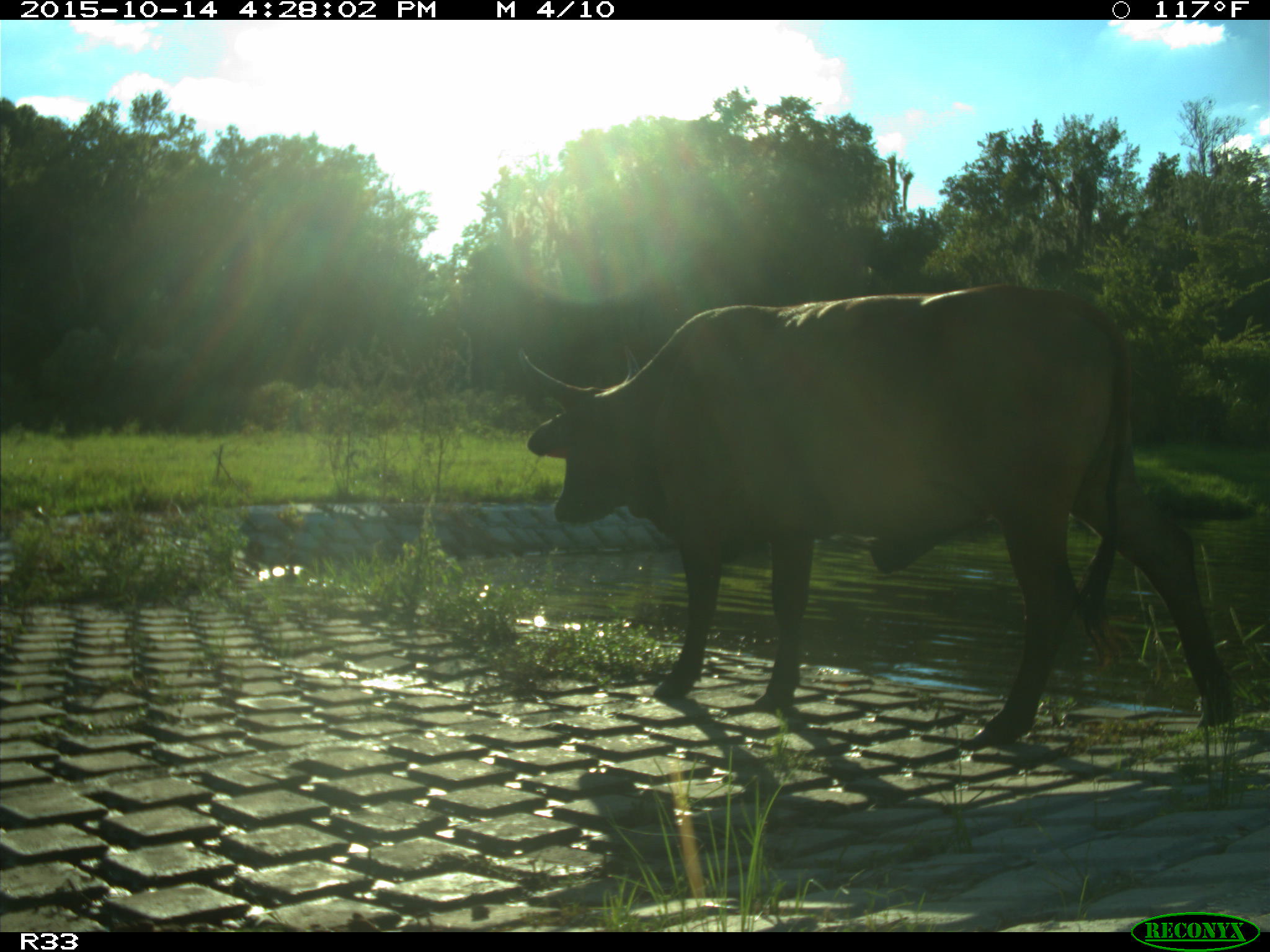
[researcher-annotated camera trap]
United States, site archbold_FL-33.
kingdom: Animalia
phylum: Chordata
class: Mammalia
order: Artiodactyla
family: Bovidae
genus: Bos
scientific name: Bos taurus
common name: domestic cow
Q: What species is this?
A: Bos taurus (domestic cow).